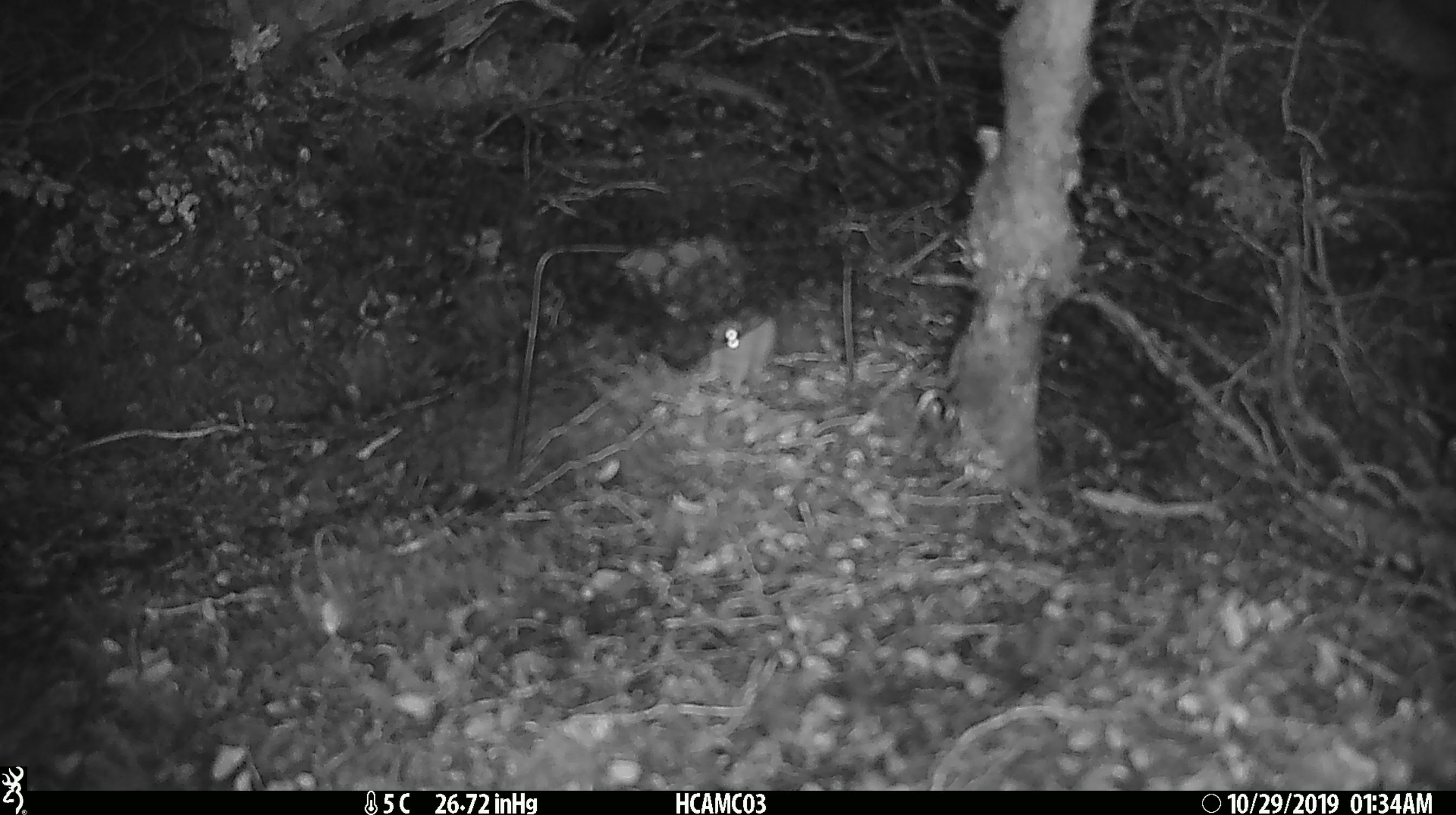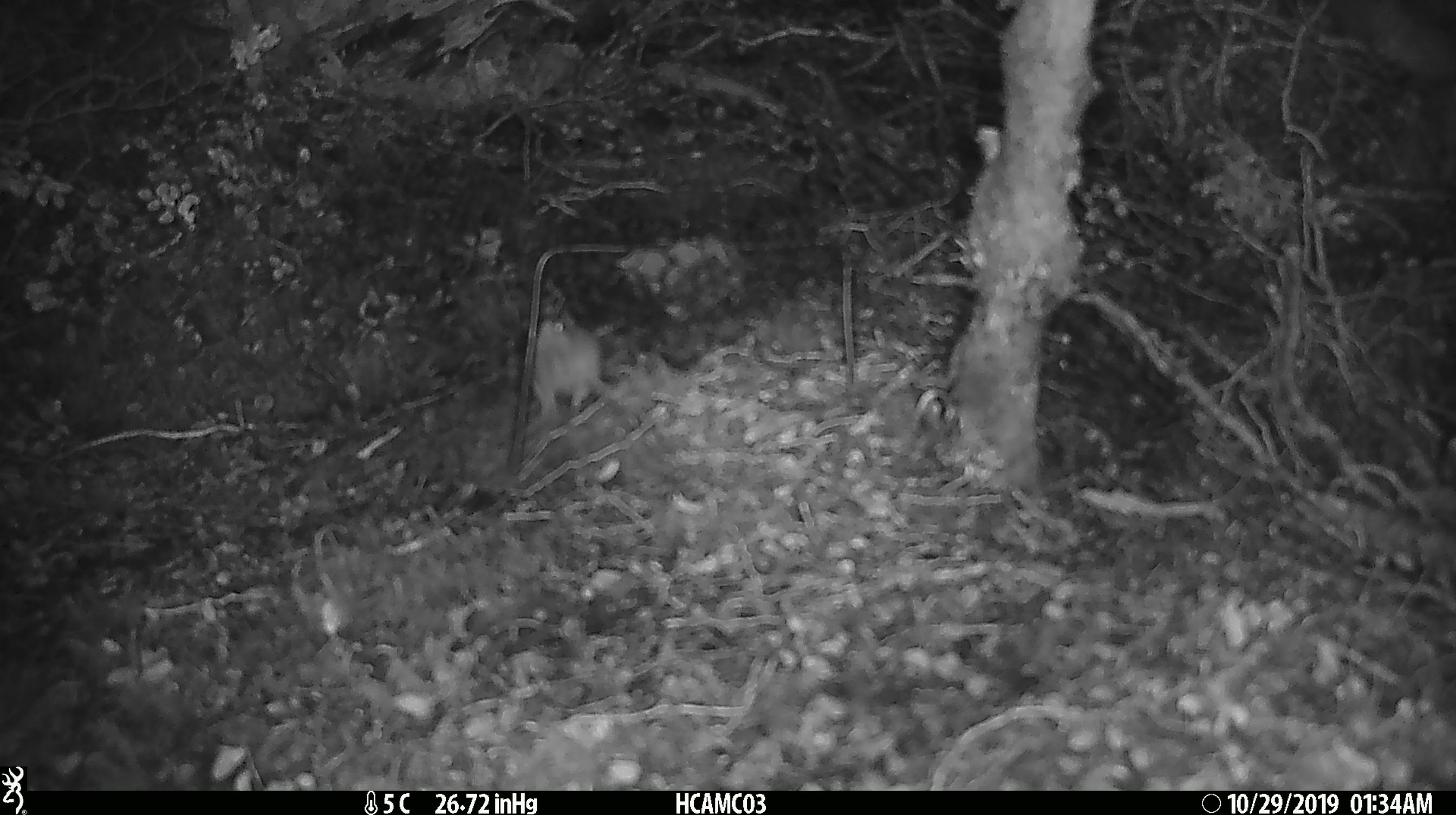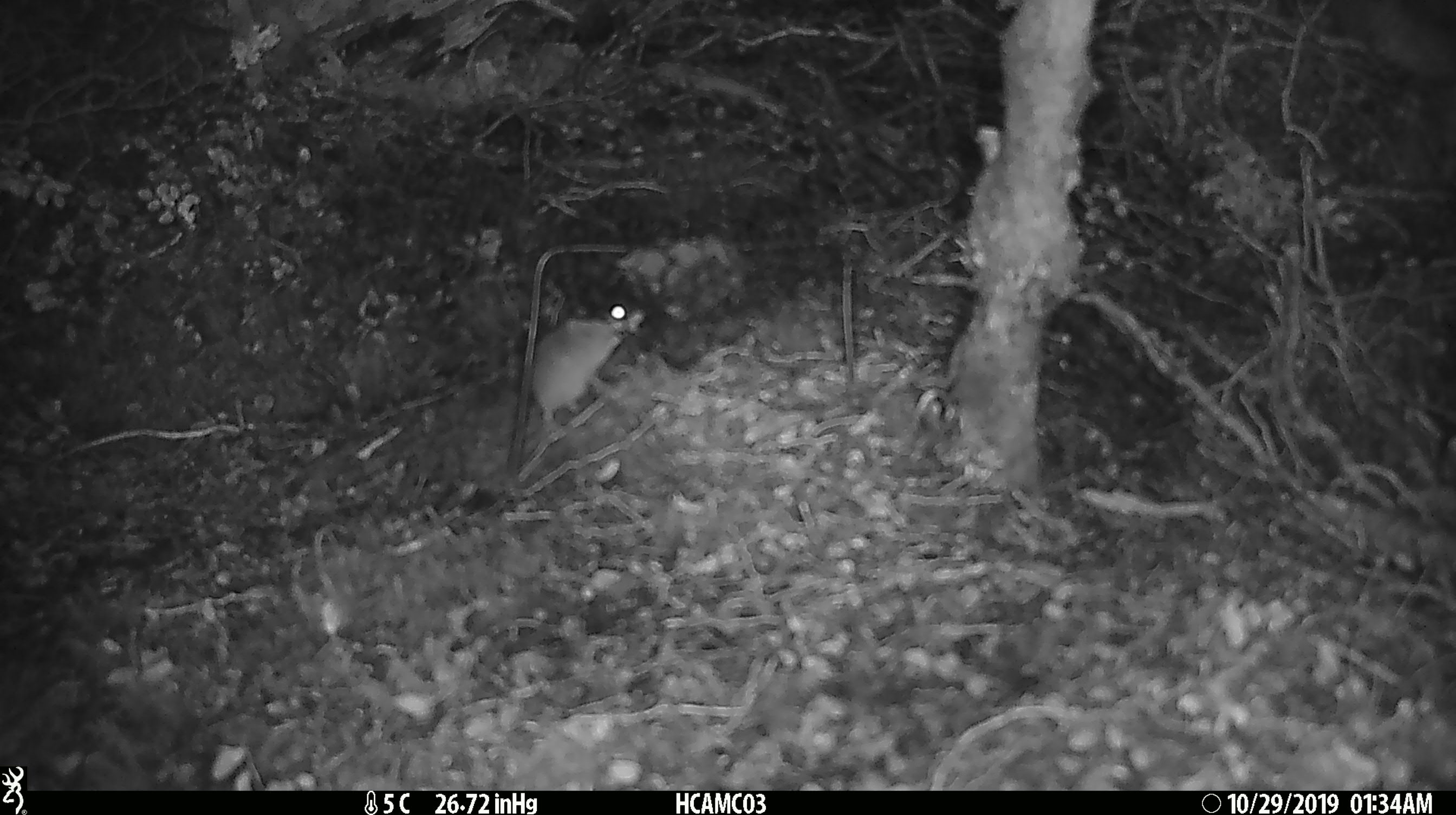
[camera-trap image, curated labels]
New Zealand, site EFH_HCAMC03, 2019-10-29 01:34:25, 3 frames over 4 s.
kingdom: Animalia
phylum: Chordata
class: Mammalia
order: Rodentia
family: Muridae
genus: Mus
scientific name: Mus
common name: mouse